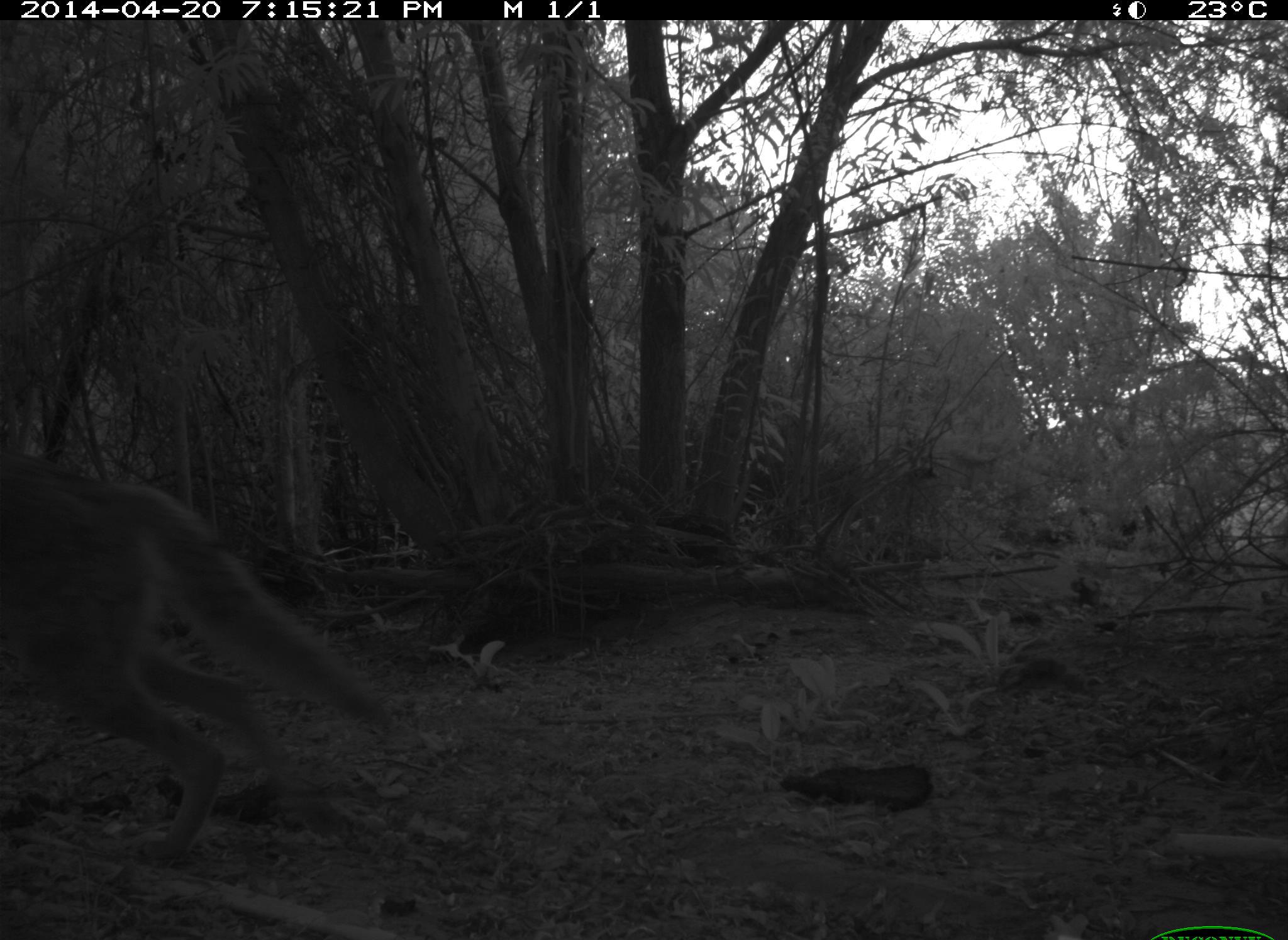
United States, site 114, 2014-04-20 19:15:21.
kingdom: Animalia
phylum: Chordata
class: Mammalia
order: Carnivora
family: Canidae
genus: Canis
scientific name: Canis latrans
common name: coyote